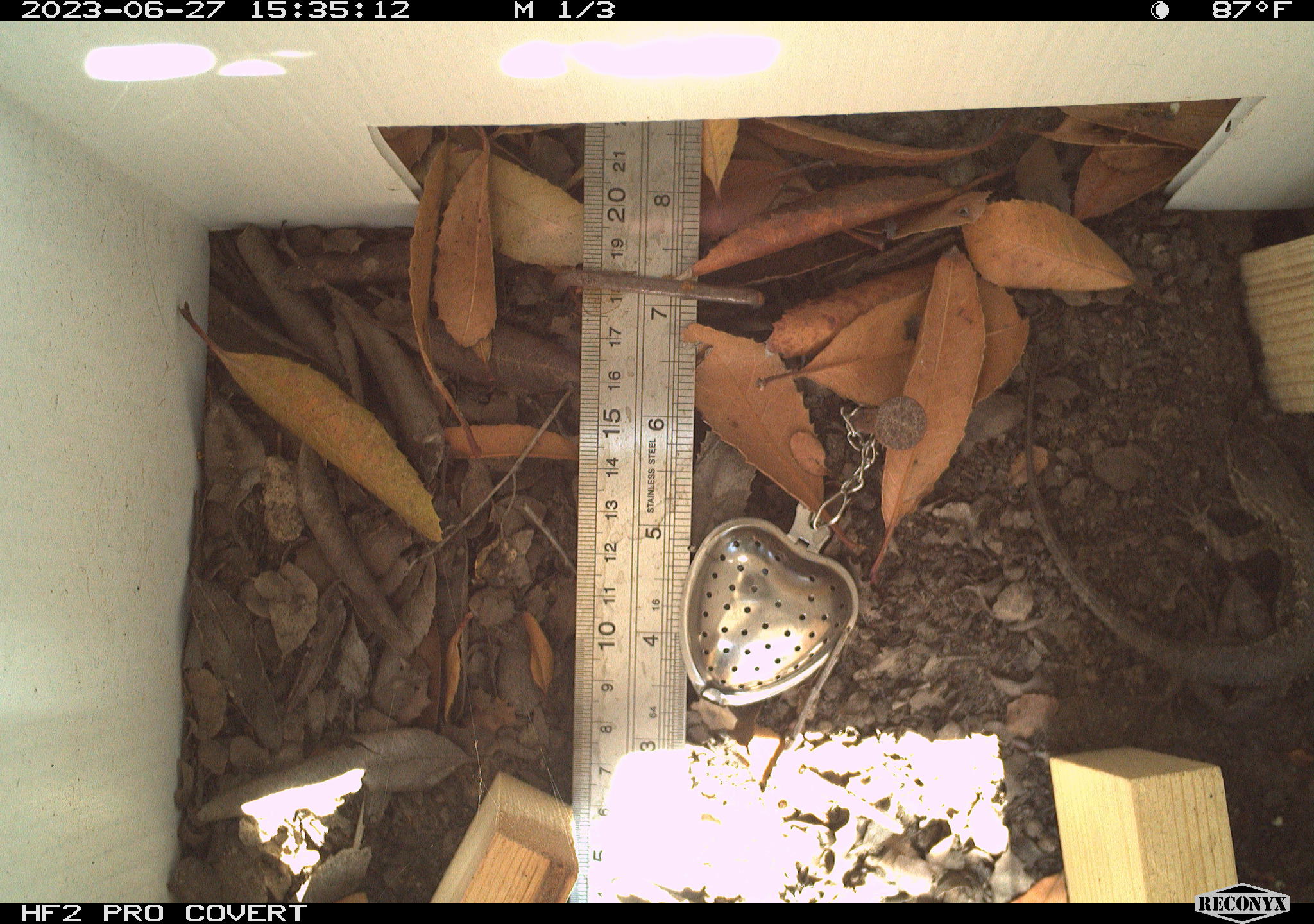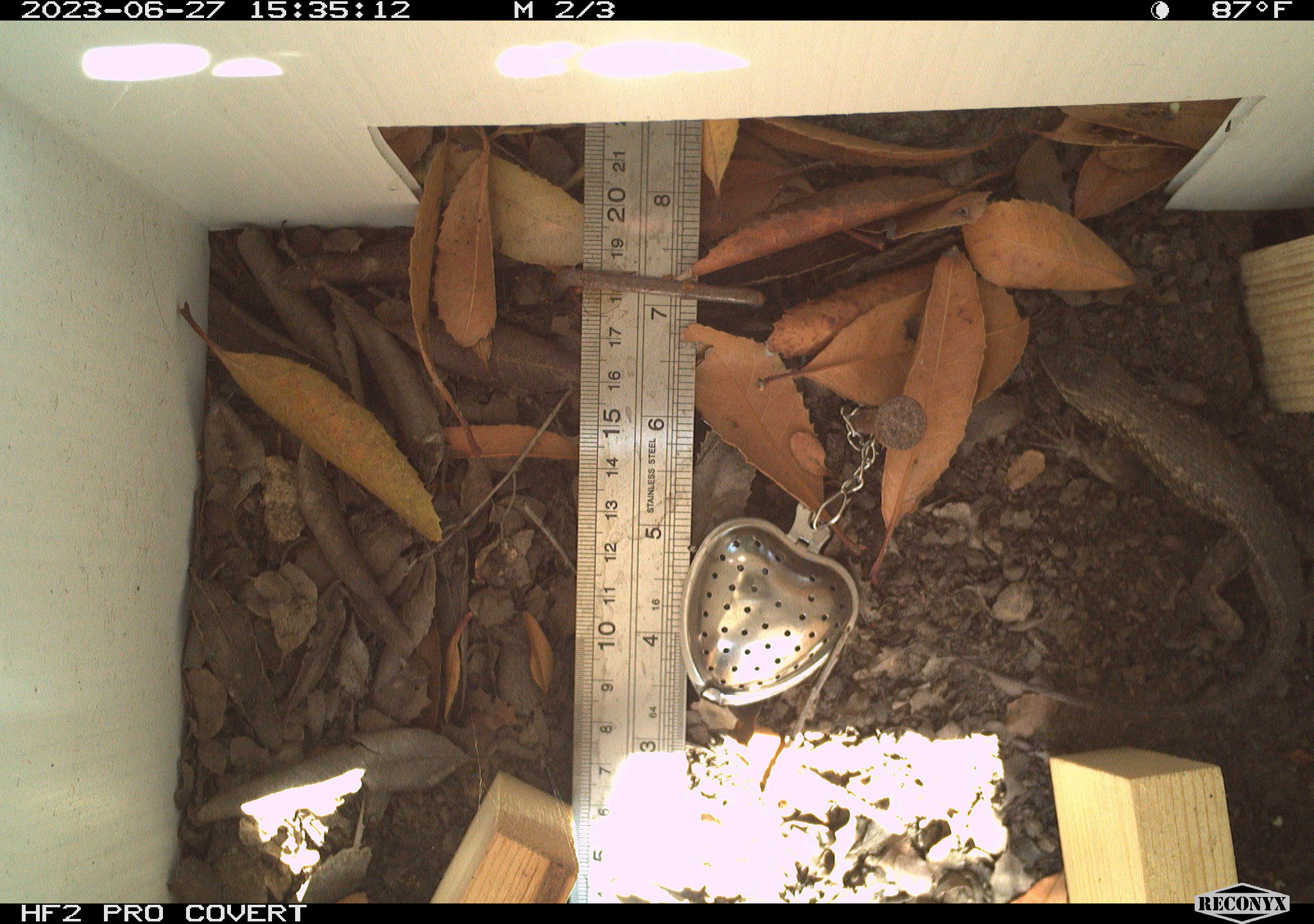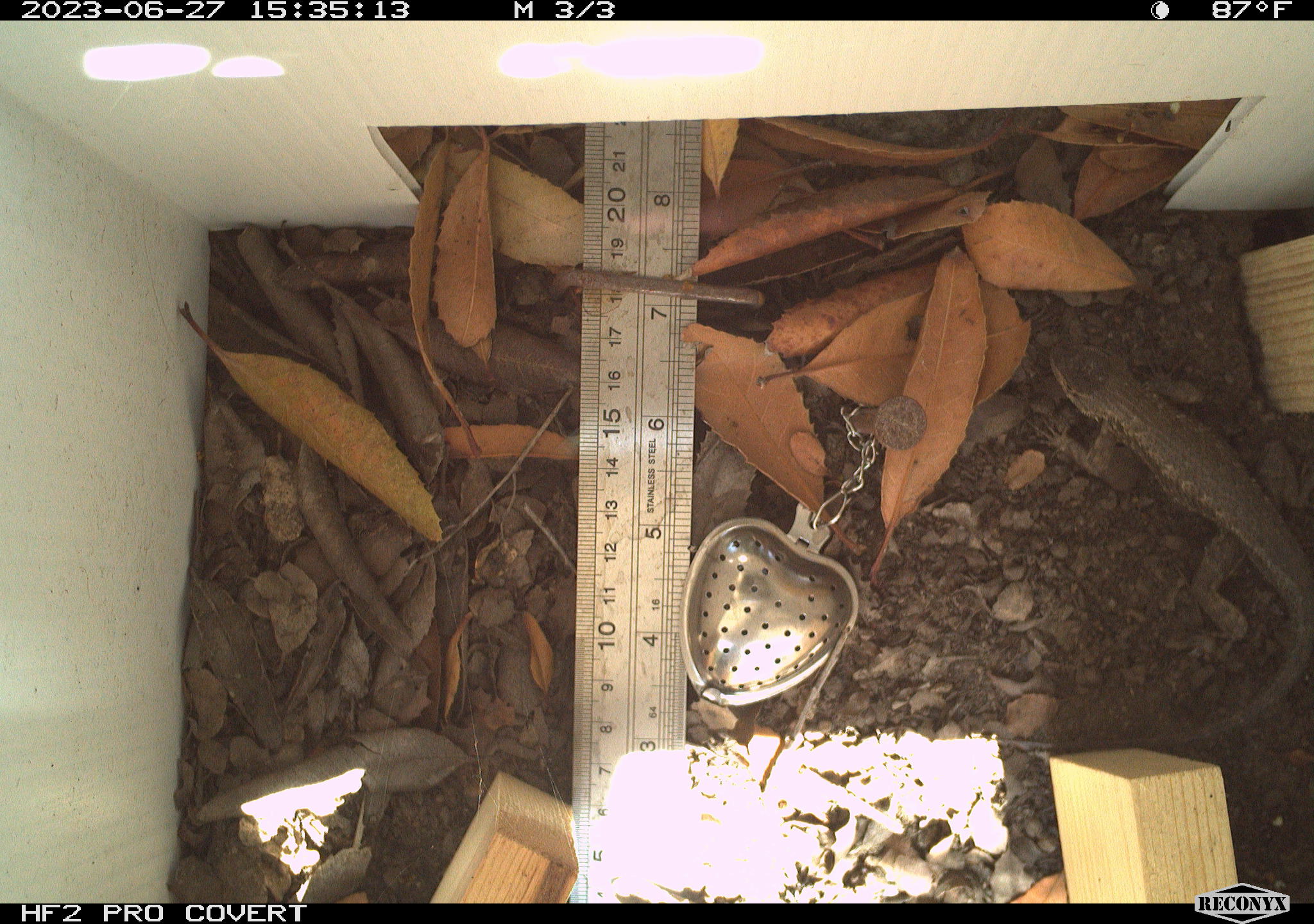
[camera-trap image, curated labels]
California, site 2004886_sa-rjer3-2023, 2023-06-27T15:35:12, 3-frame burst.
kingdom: Animalia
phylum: Chordata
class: Reptilia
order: Squamata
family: Phrynosomatidae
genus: Sceloporus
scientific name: Sceloporus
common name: spiny lizards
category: sceloporus species